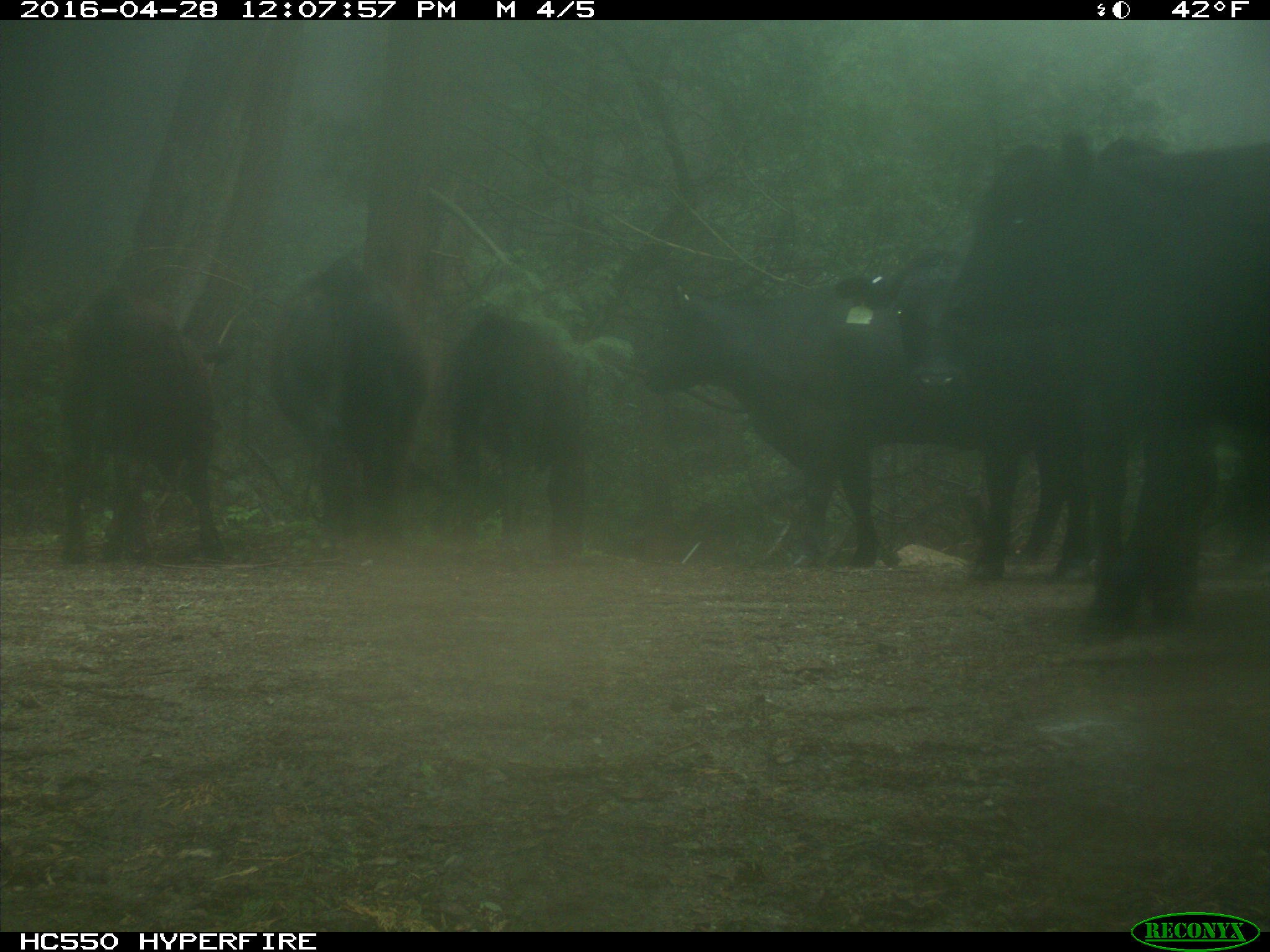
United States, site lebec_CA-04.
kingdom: Animalia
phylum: Chordata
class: Mammalia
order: Artiodactyla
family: Bovidae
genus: Bos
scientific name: Bos taurus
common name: domestic cow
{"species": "Bos taurus (domestic cow)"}